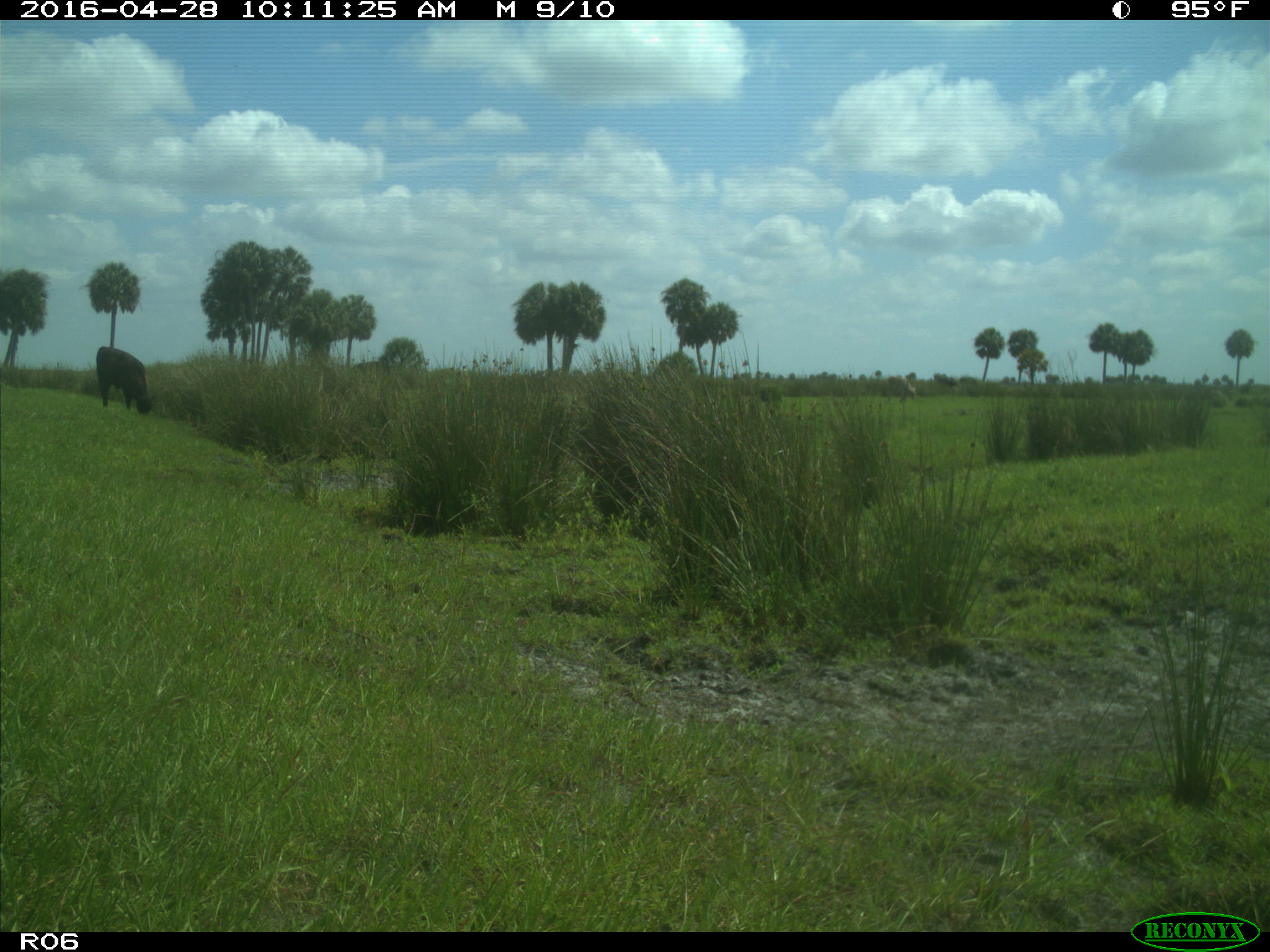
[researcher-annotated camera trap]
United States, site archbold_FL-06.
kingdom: Animalia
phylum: Chordata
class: Mammalia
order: Artiodactyla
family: Bovidae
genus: Bos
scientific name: Bos taurus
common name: domestic cow